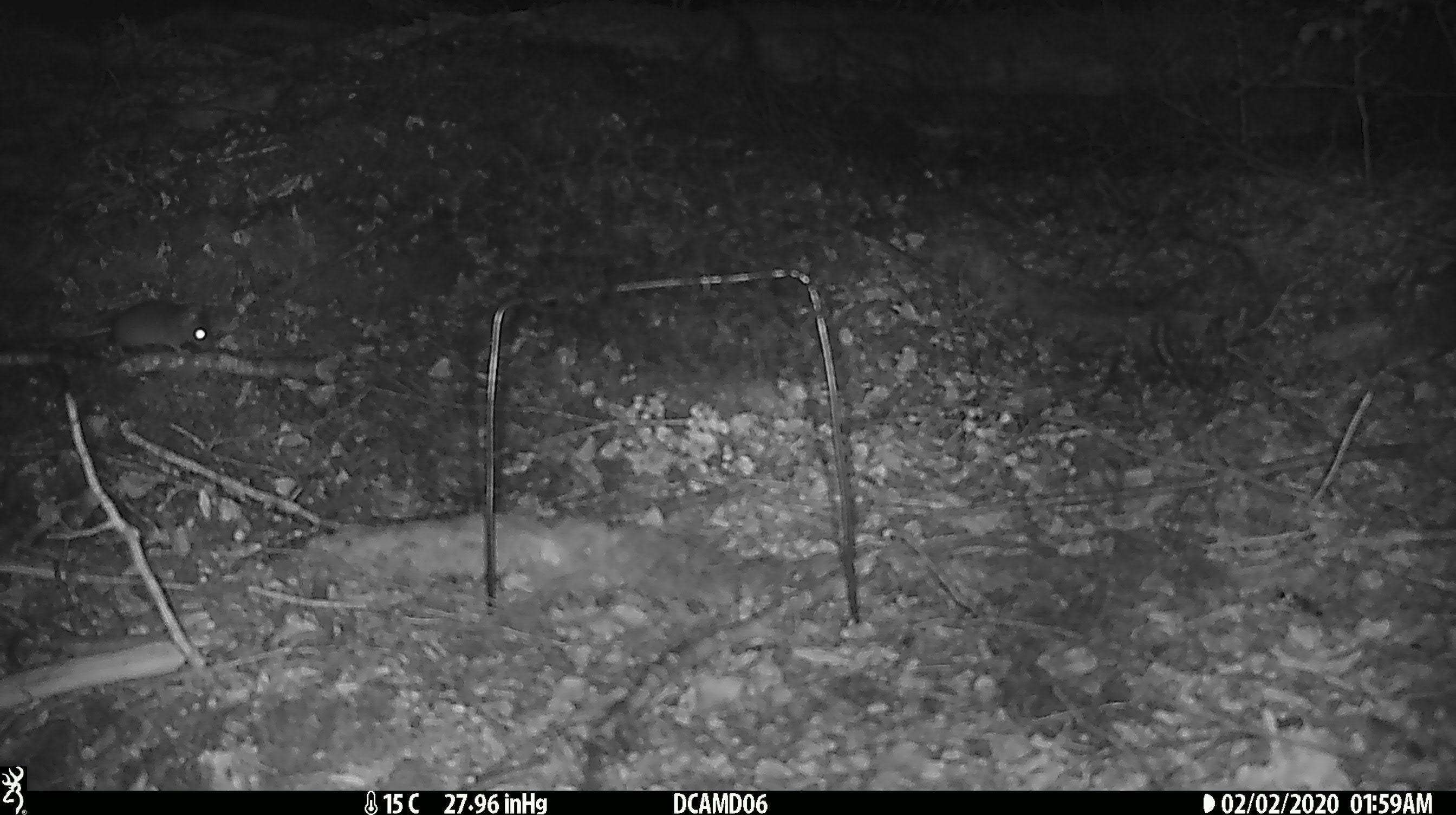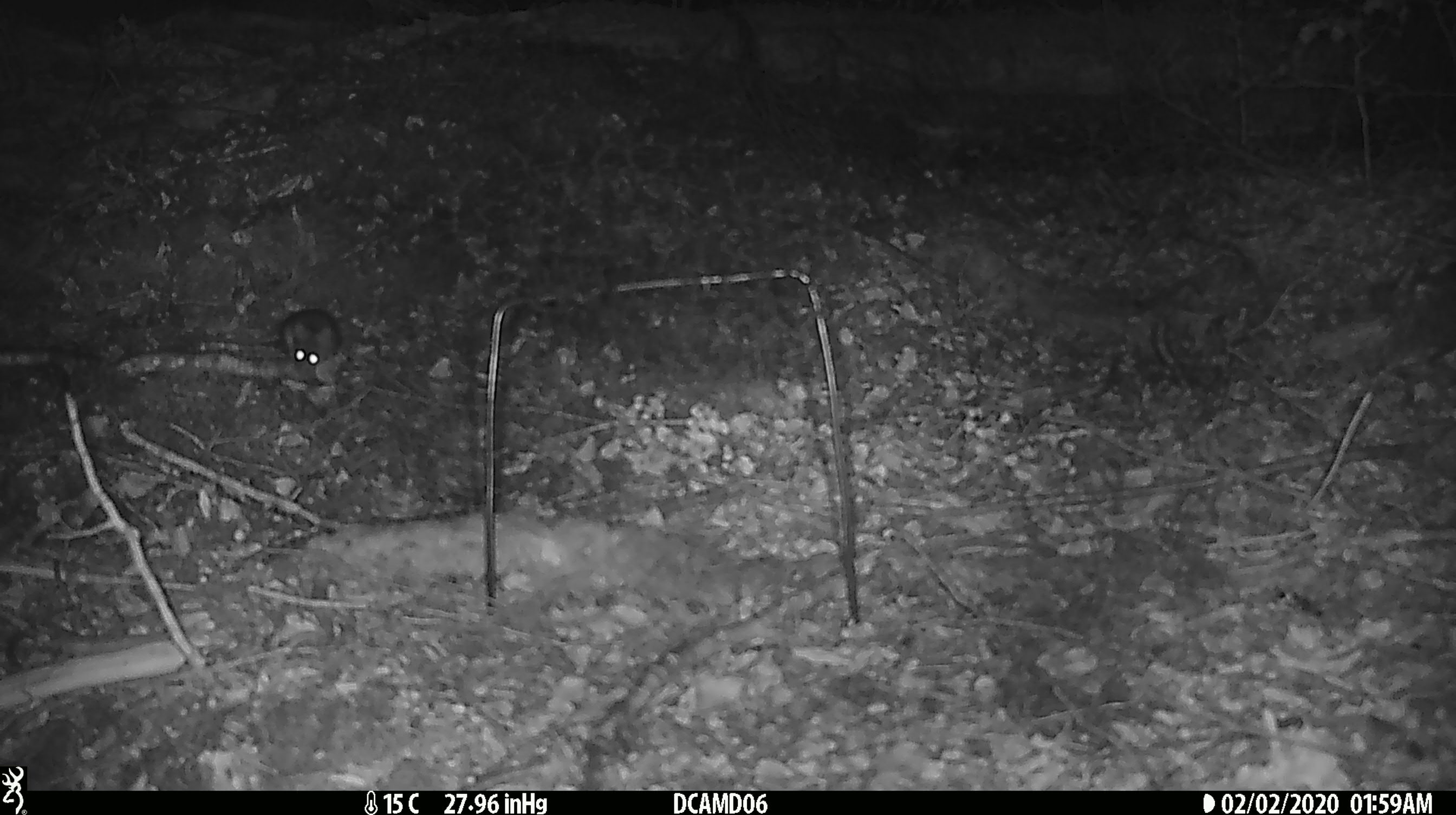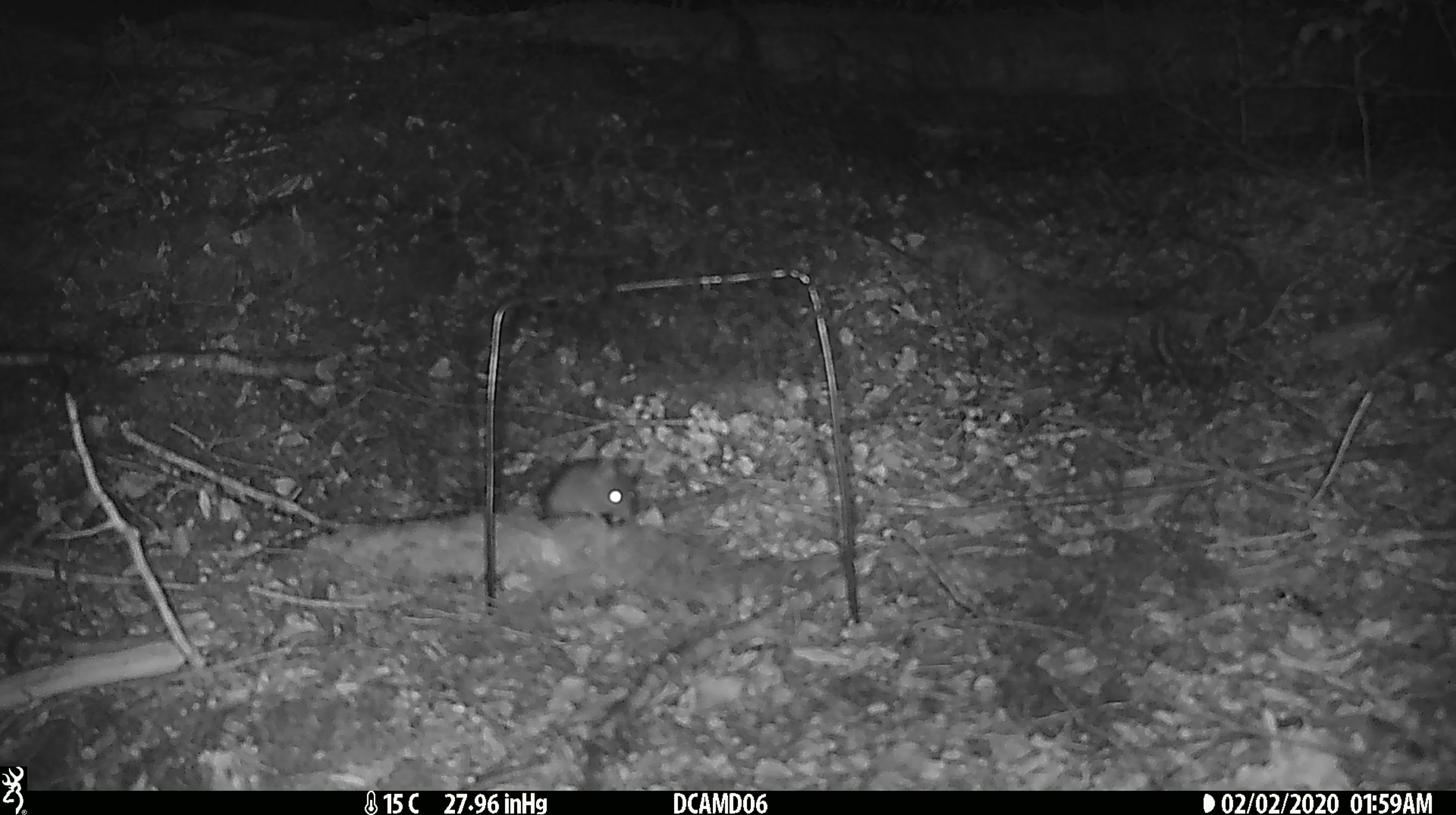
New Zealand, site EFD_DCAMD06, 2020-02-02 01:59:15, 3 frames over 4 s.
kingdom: Animalia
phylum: Chordata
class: Mammalia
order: Rodentia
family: Muridae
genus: Mus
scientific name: Mus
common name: mouse